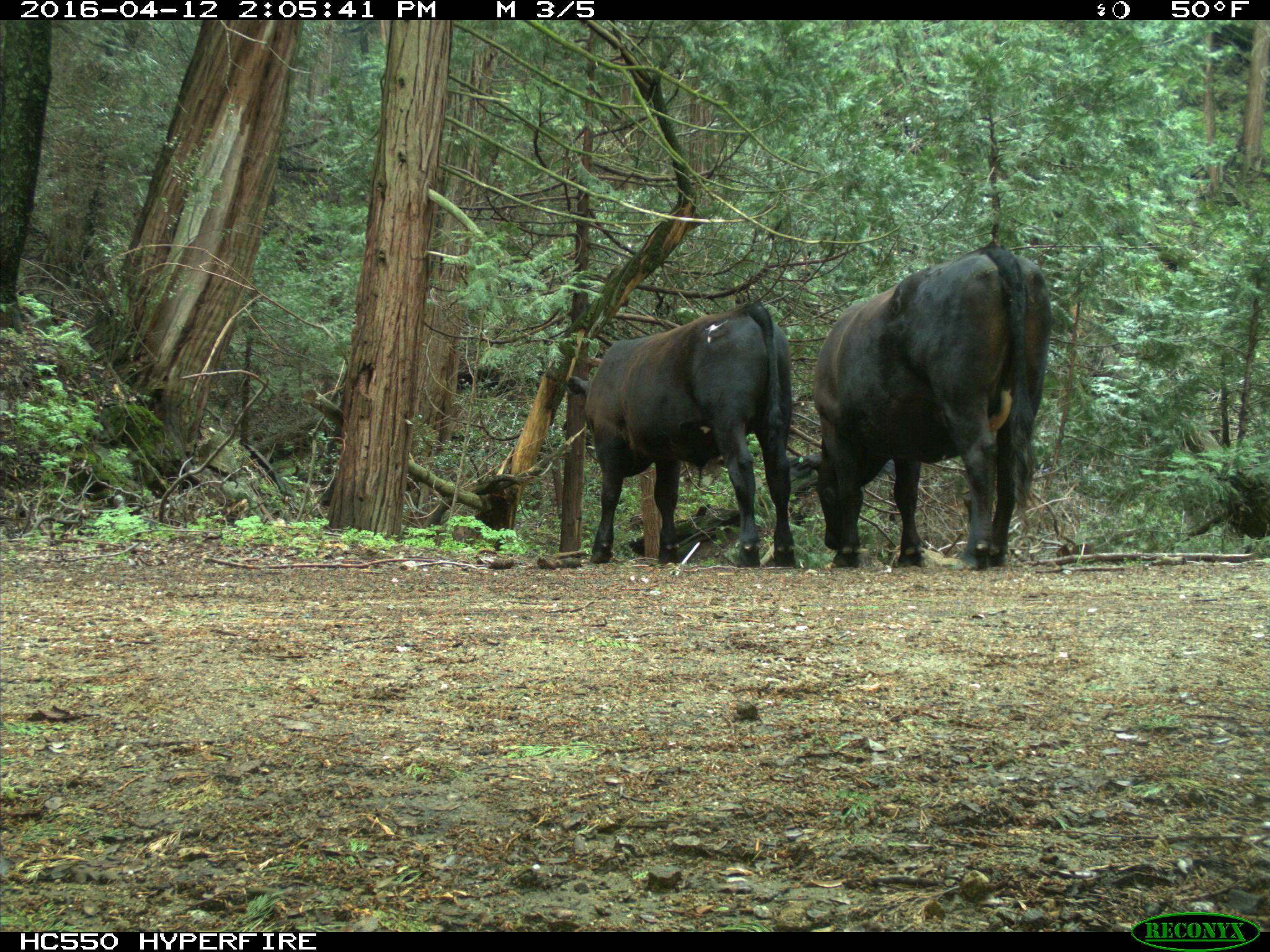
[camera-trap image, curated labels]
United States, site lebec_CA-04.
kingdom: Animalia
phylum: Chordata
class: Mammalia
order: Artiodactyla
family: Bovidae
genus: Bos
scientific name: Bos taurus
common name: domestic cow